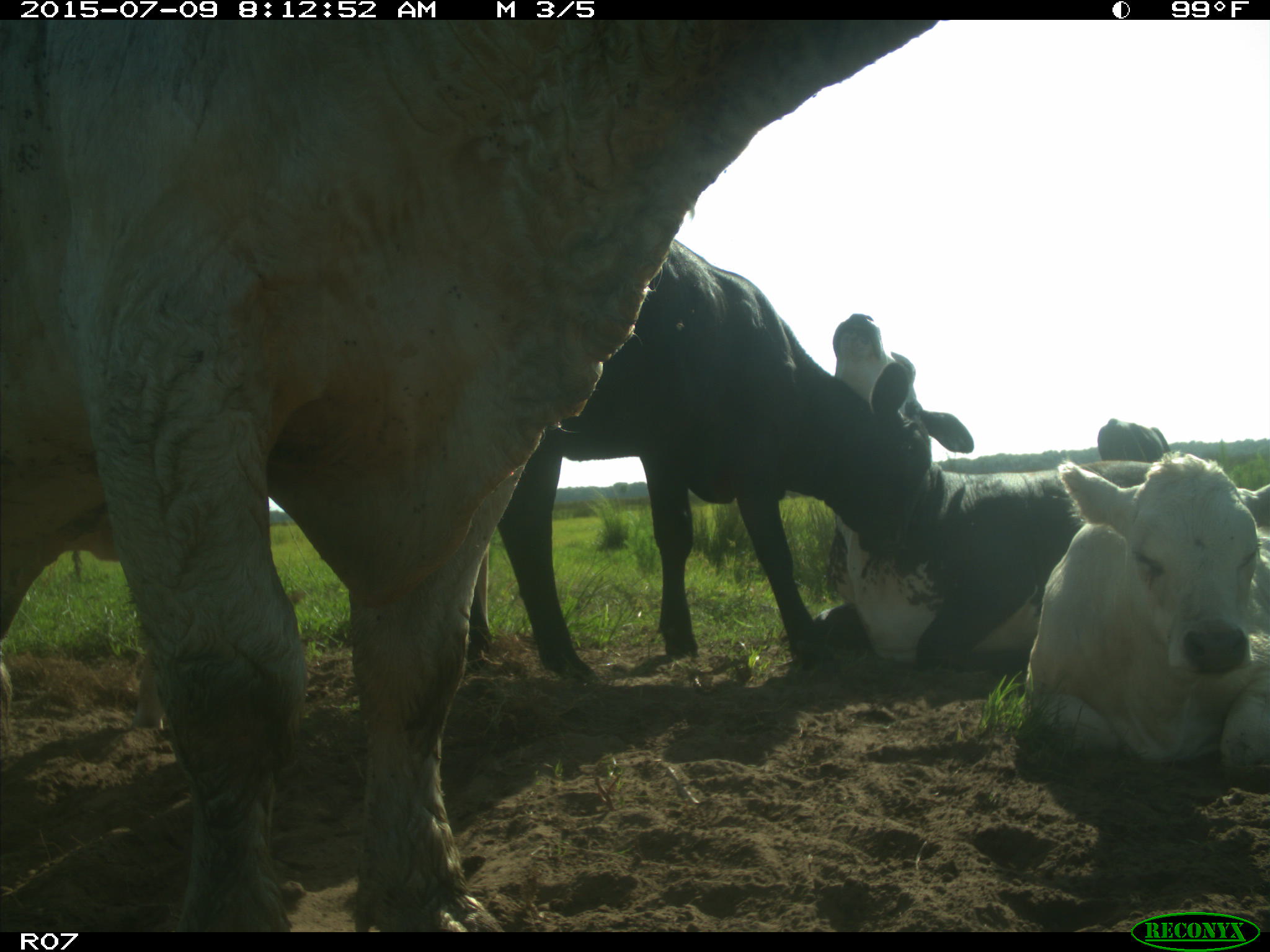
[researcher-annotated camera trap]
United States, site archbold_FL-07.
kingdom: Animalia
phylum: Chordata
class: Mammalia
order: Artiodactyla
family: Bovidae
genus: Bos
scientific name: Bos taurus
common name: domestic cow